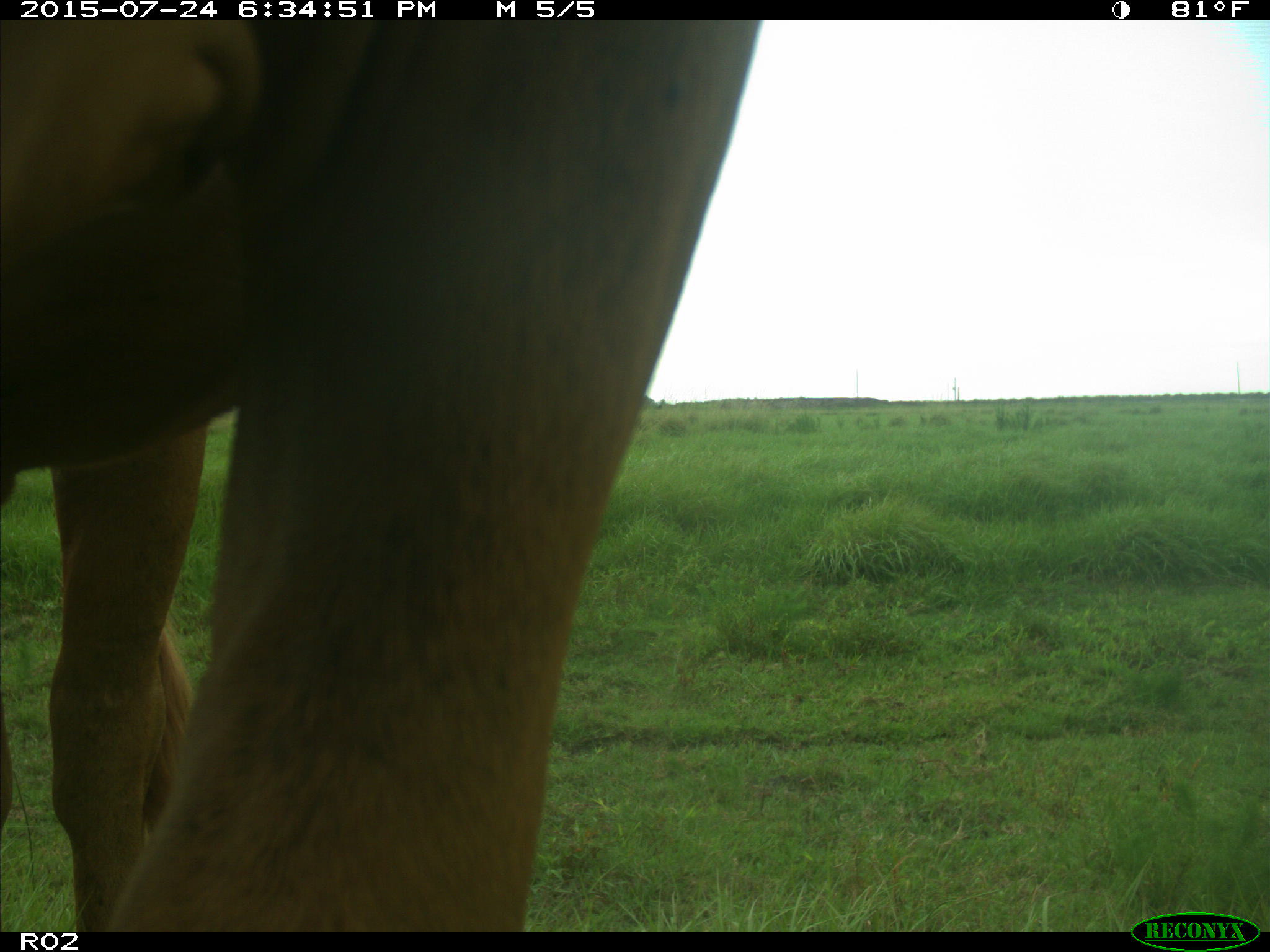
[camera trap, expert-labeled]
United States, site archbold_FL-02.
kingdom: Animalia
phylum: Chordata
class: Mammalia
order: Artiodactyla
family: Bovidae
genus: Bos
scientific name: Bos taurus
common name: domestic cow